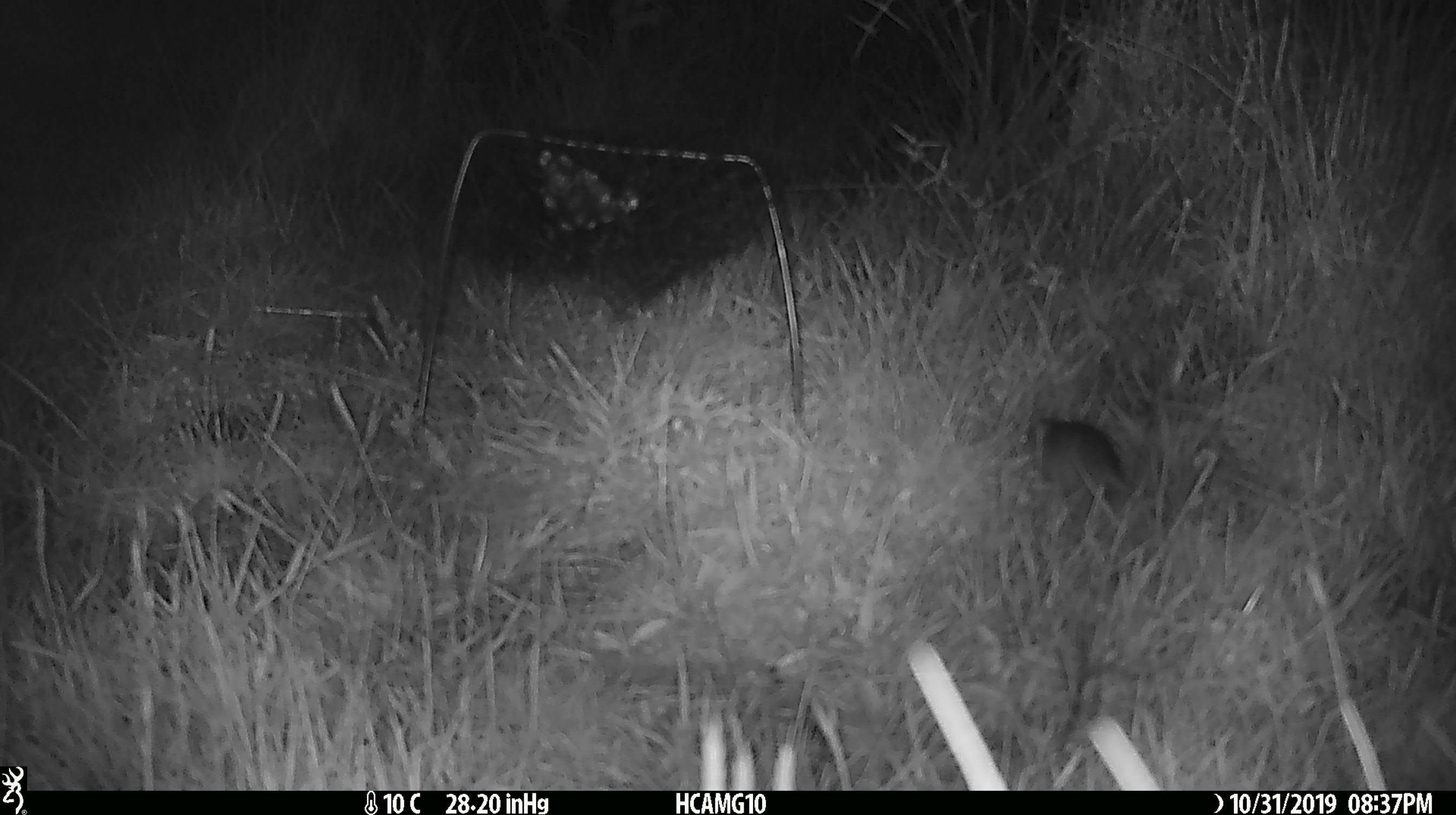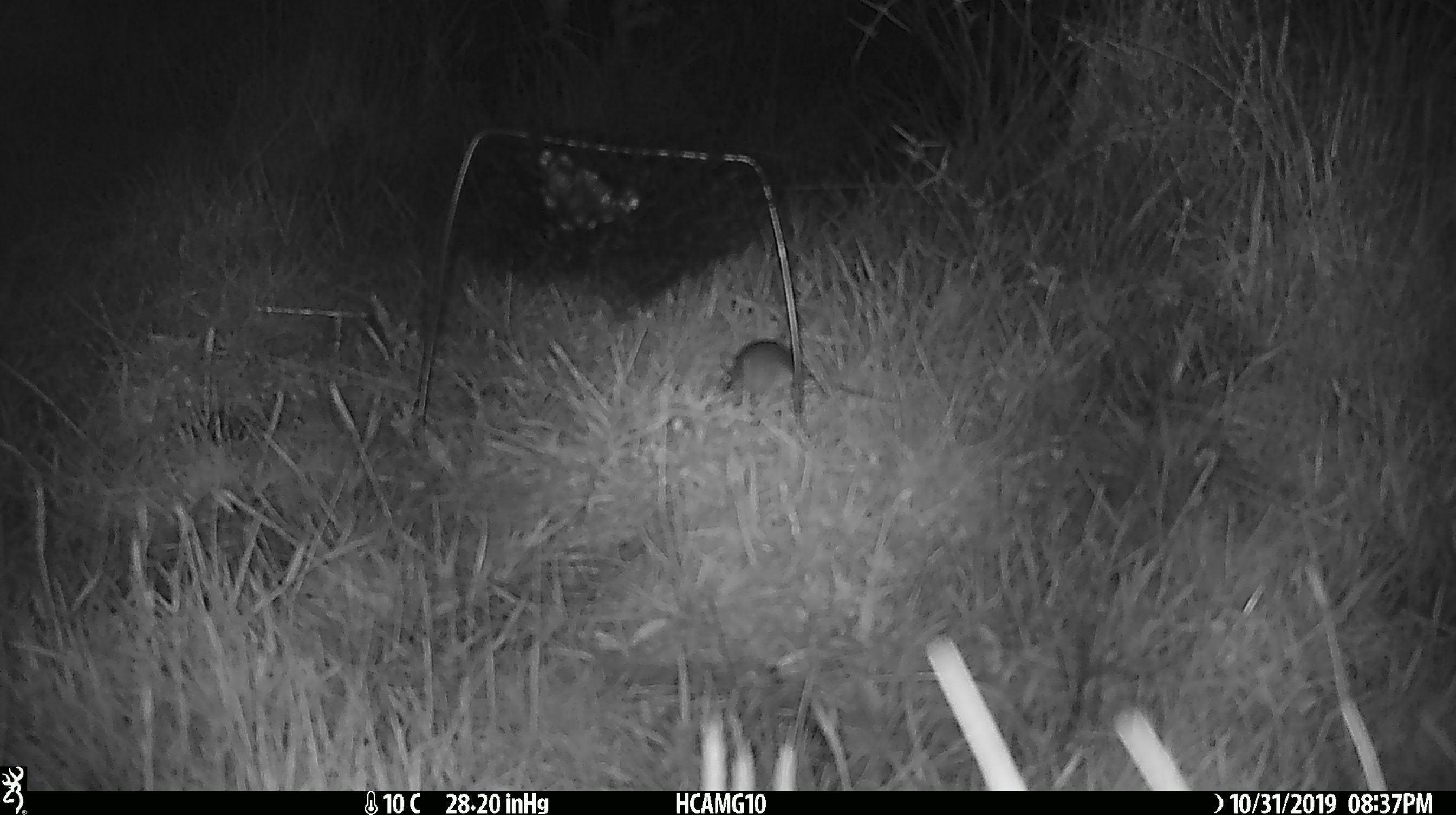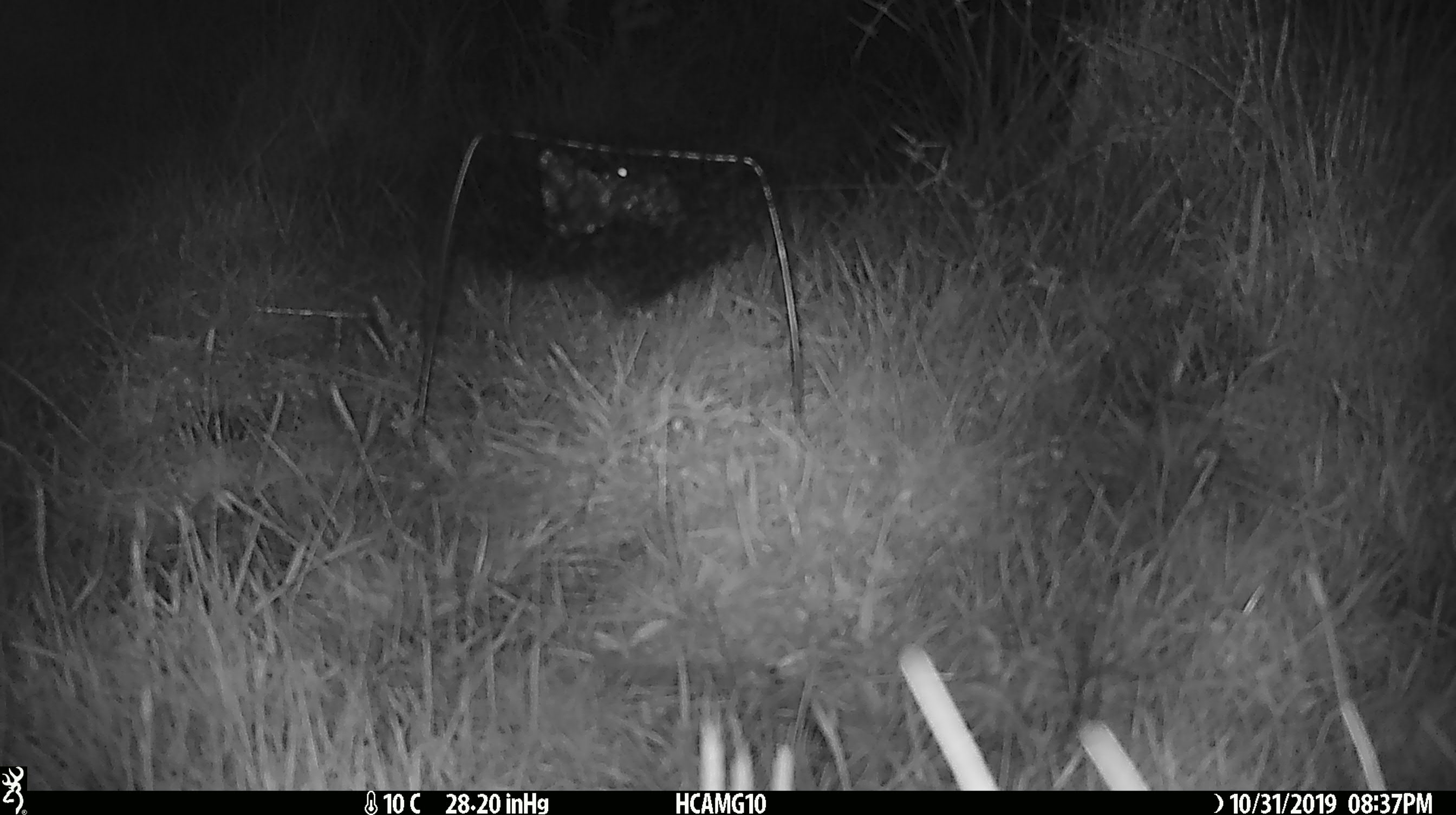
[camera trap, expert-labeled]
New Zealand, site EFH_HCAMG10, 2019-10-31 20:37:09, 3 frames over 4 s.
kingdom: Animalia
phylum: Chordata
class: Mammalia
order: Rodentia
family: Muridae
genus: Mus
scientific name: Mus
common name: mouse